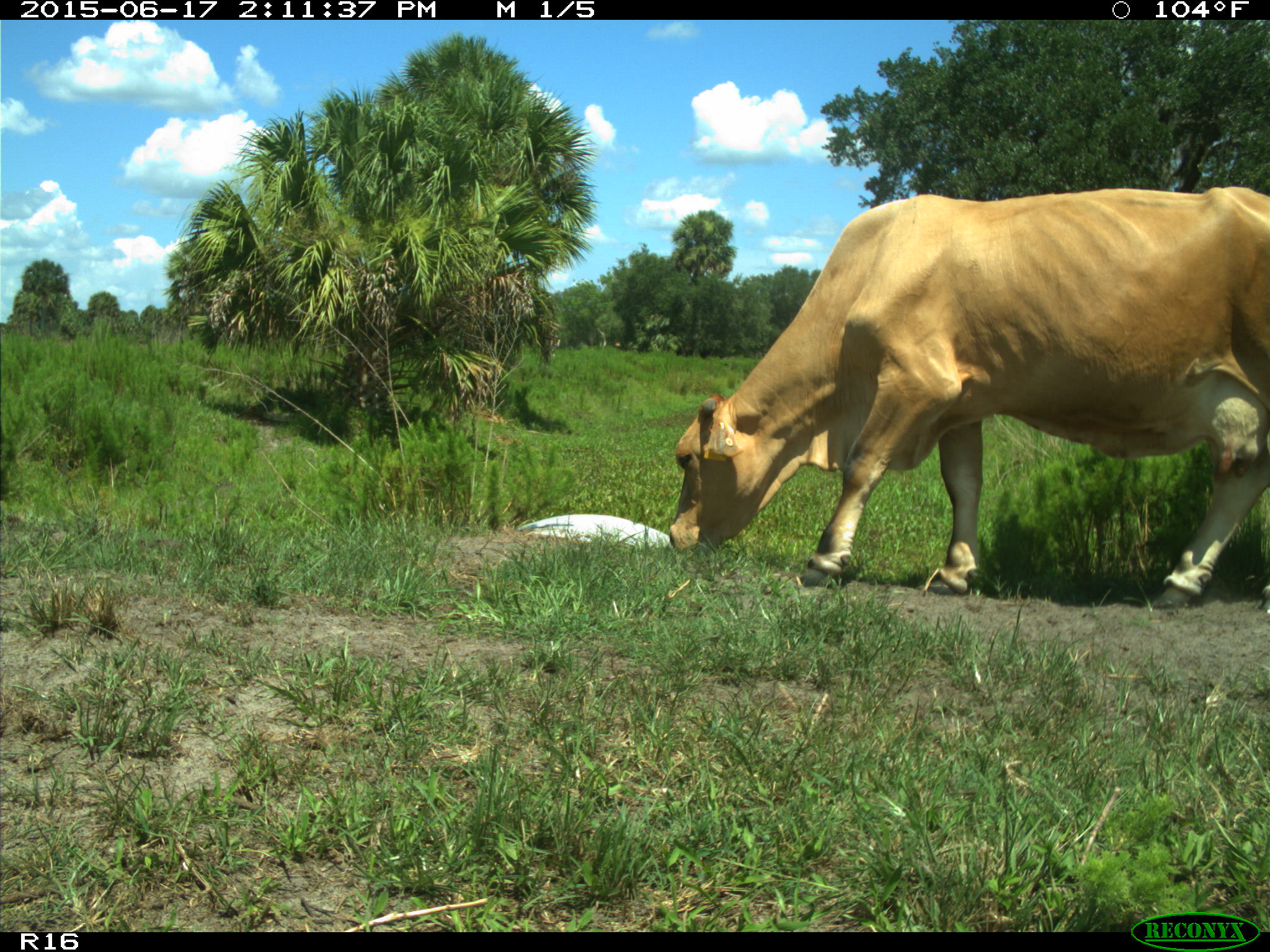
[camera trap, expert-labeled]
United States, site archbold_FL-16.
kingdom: Animalia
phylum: Chordata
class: Mammalia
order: Artiodactyla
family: Bovidae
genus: Bos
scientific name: Bos taurus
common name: domestic cow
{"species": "Bos taurus (domestic cow)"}